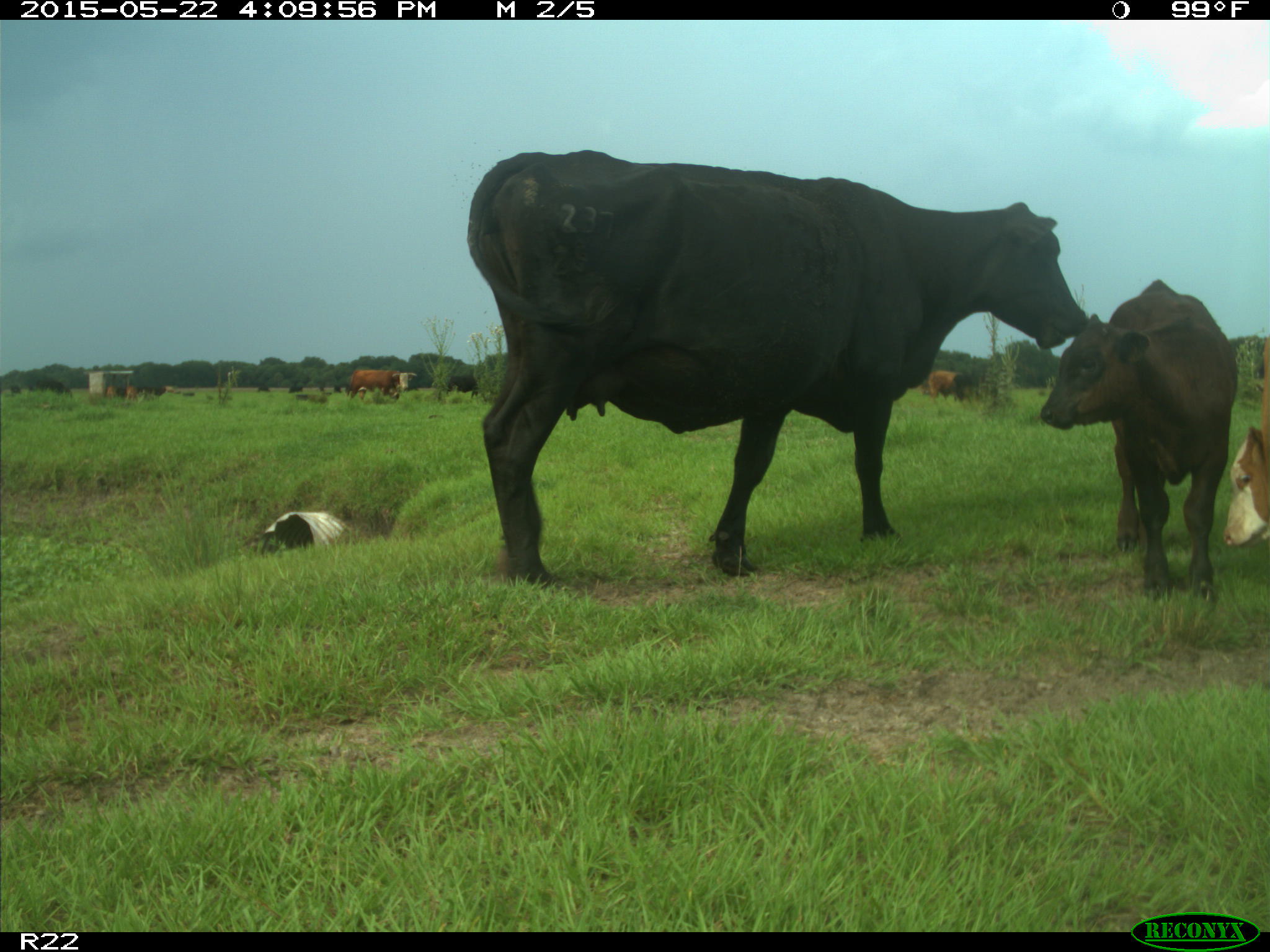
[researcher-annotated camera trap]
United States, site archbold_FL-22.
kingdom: Animalia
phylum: Chordata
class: Mammalia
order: Artiodactyla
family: Bovidae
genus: Bos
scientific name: Bos taurus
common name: domestic cow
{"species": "Bos taurus (domestic cow)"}